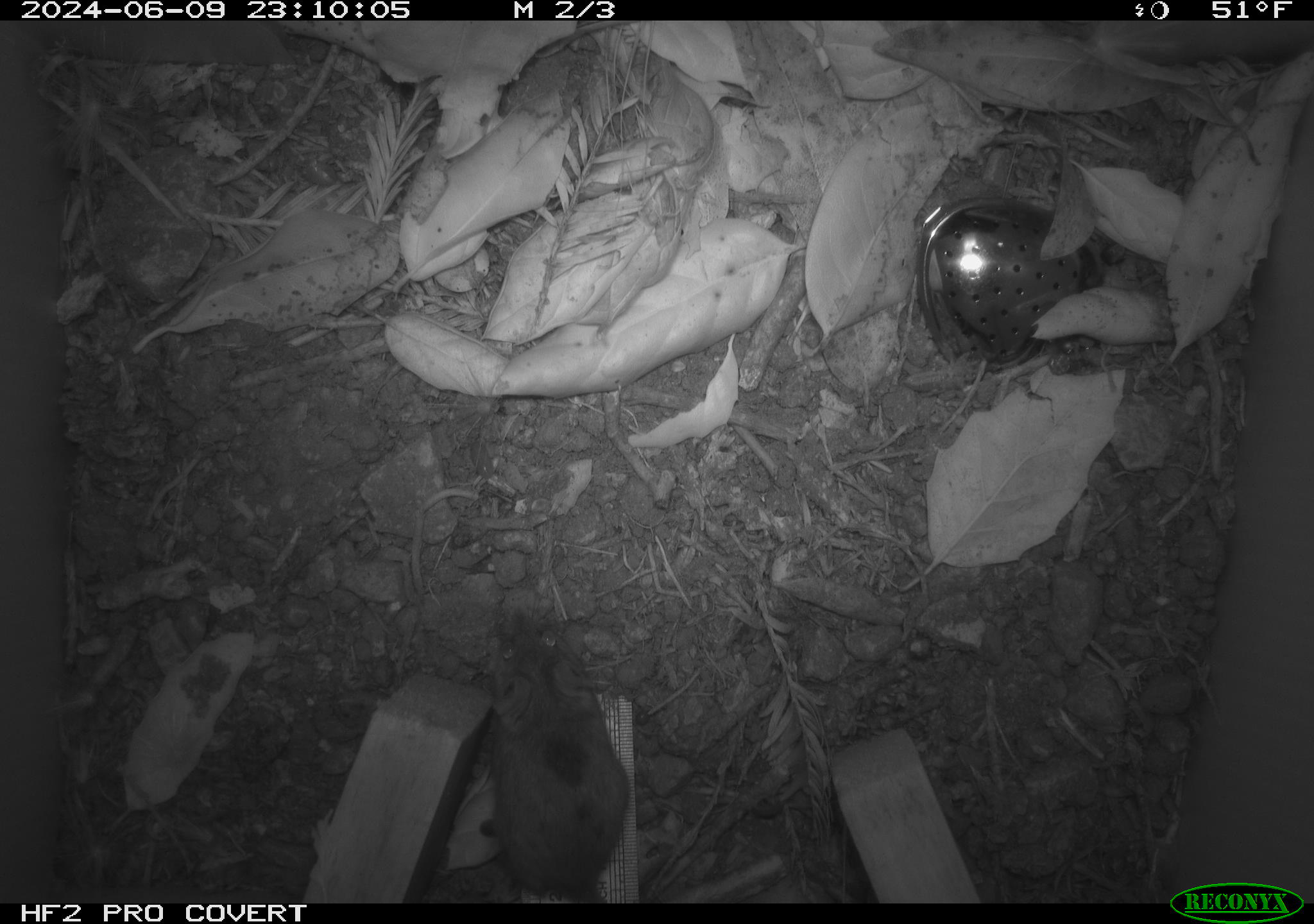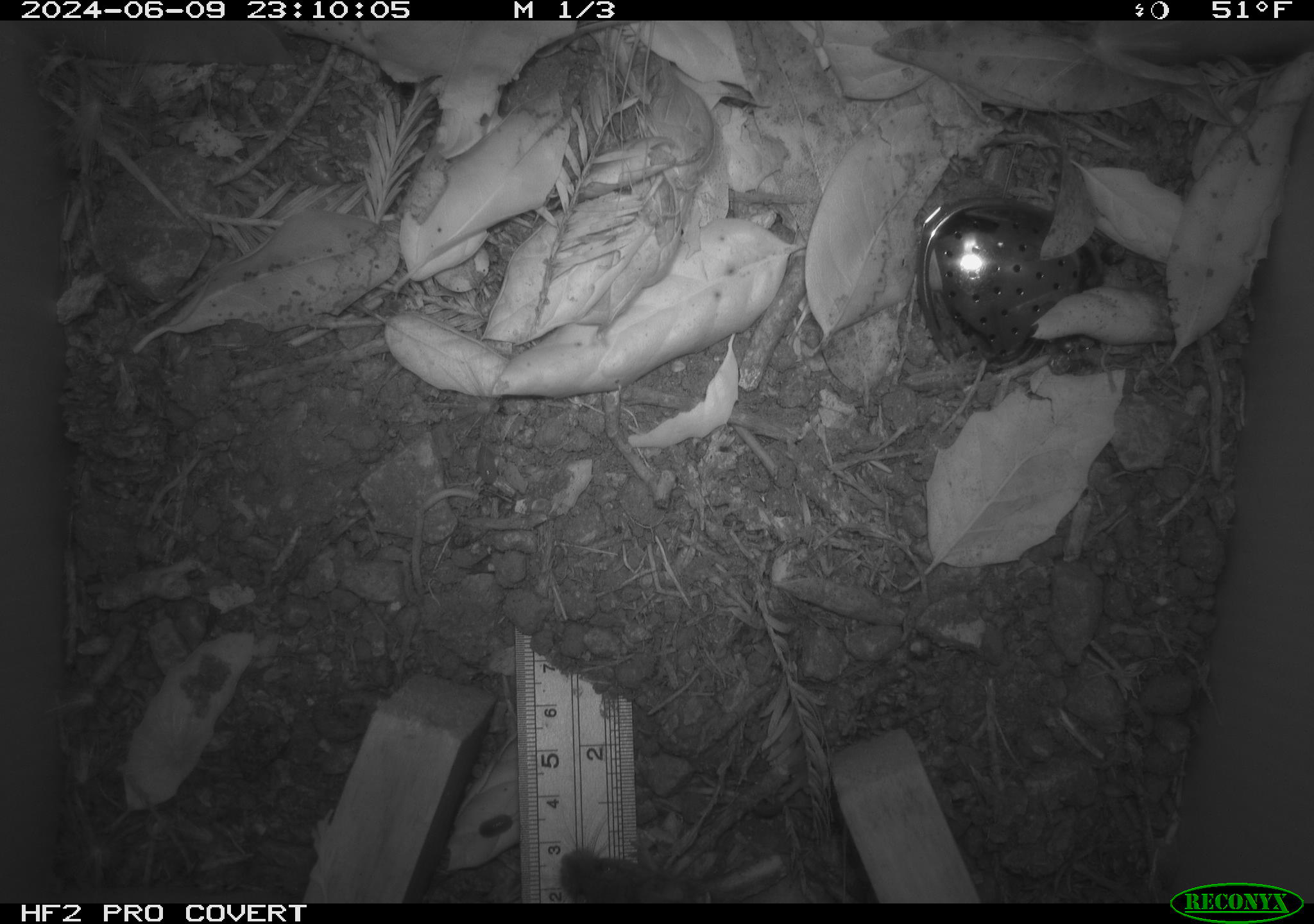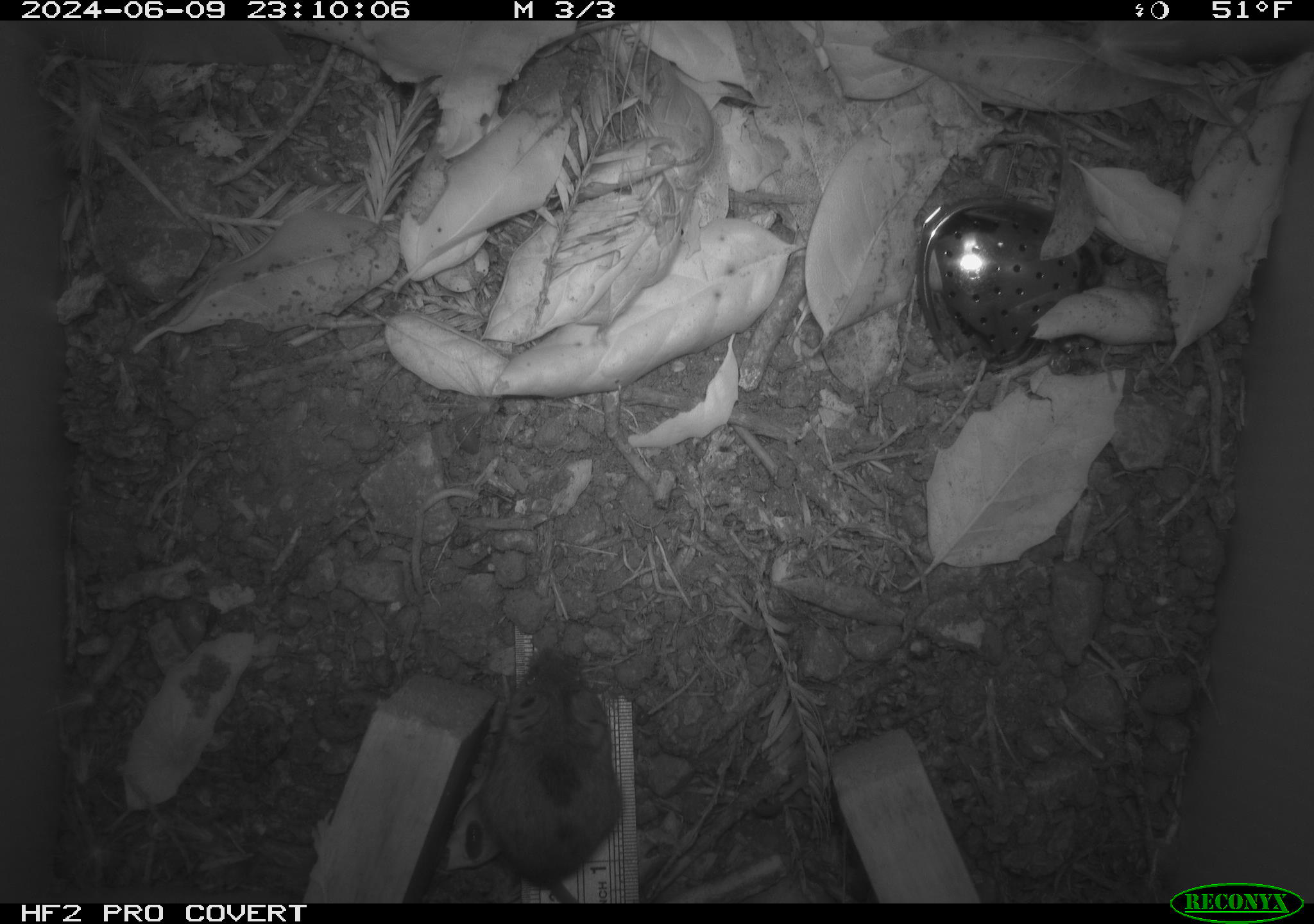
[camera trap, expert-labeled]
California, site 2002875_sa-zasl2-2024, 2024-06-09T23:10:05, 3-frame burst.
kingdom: Animalia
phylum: Chordata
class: Mammalia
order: Rodentia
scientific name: Rodentia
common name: rodent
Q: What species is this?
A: Rodent (Rodentia).